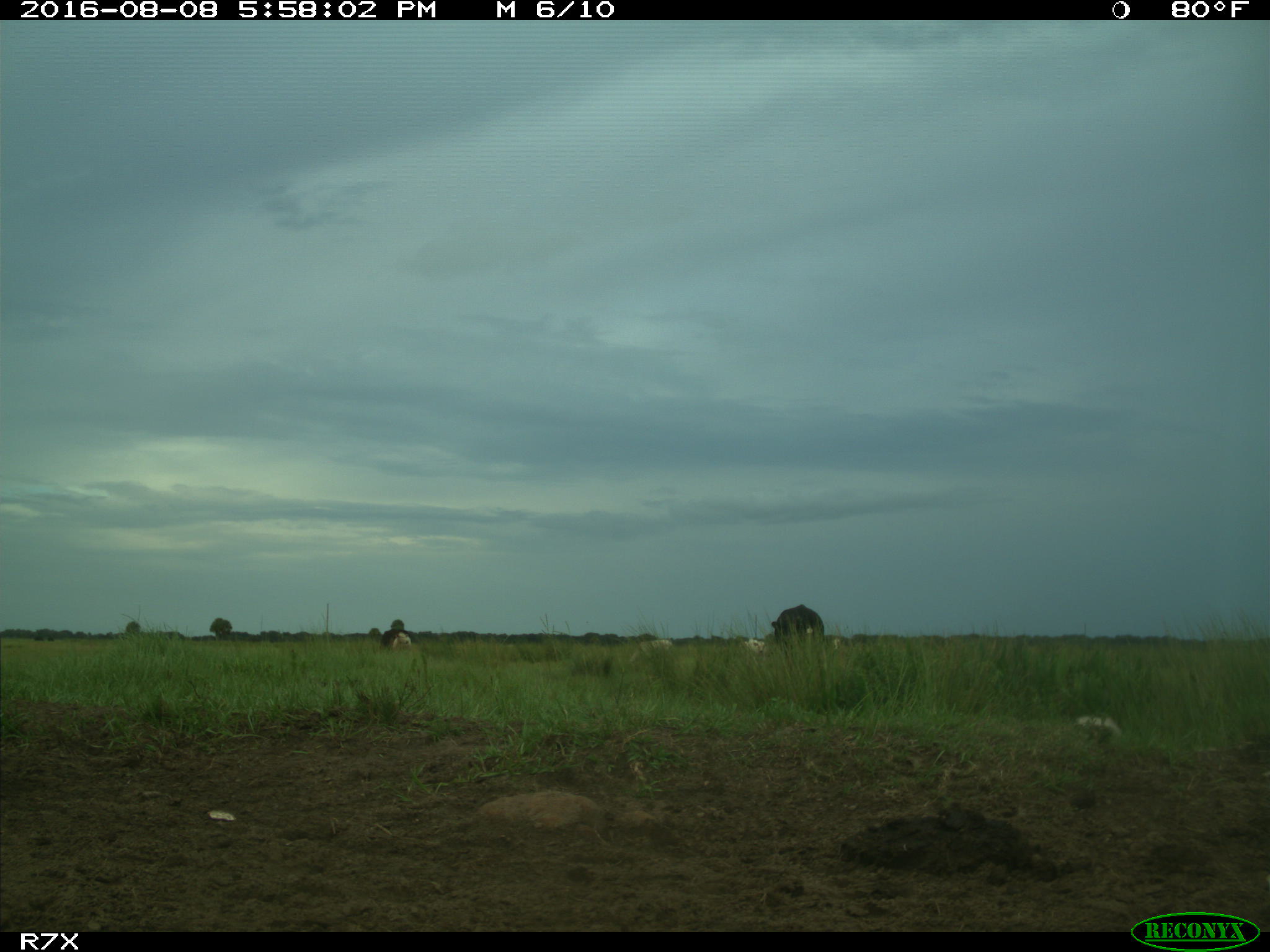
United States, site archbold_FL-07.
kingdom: Animalia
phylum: Chordata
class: Mammalia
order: Artiodactyla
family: Bovidae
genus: Bos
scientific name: Bos taurus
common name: domestic cow